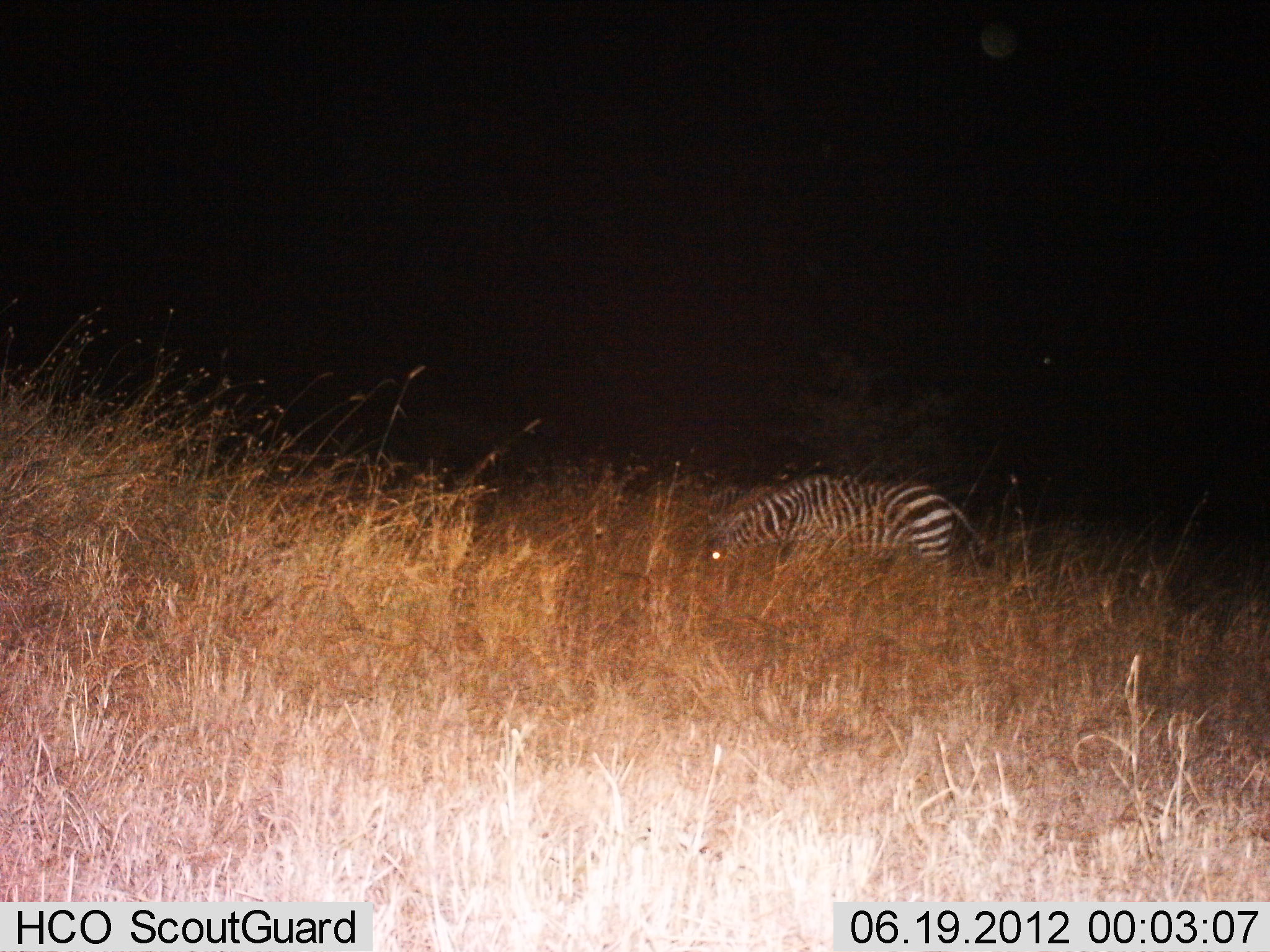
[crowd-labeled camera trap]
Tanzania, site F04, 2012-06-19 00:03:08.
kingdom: Animalia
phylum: Chordata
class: Mammalia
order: Perissodactyla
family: Equidae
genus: Equus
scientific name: Equus quagga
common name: plains zebra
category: zebra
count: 1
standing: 20%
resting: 0%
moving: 10%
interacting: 0%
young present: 0%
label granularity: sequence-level